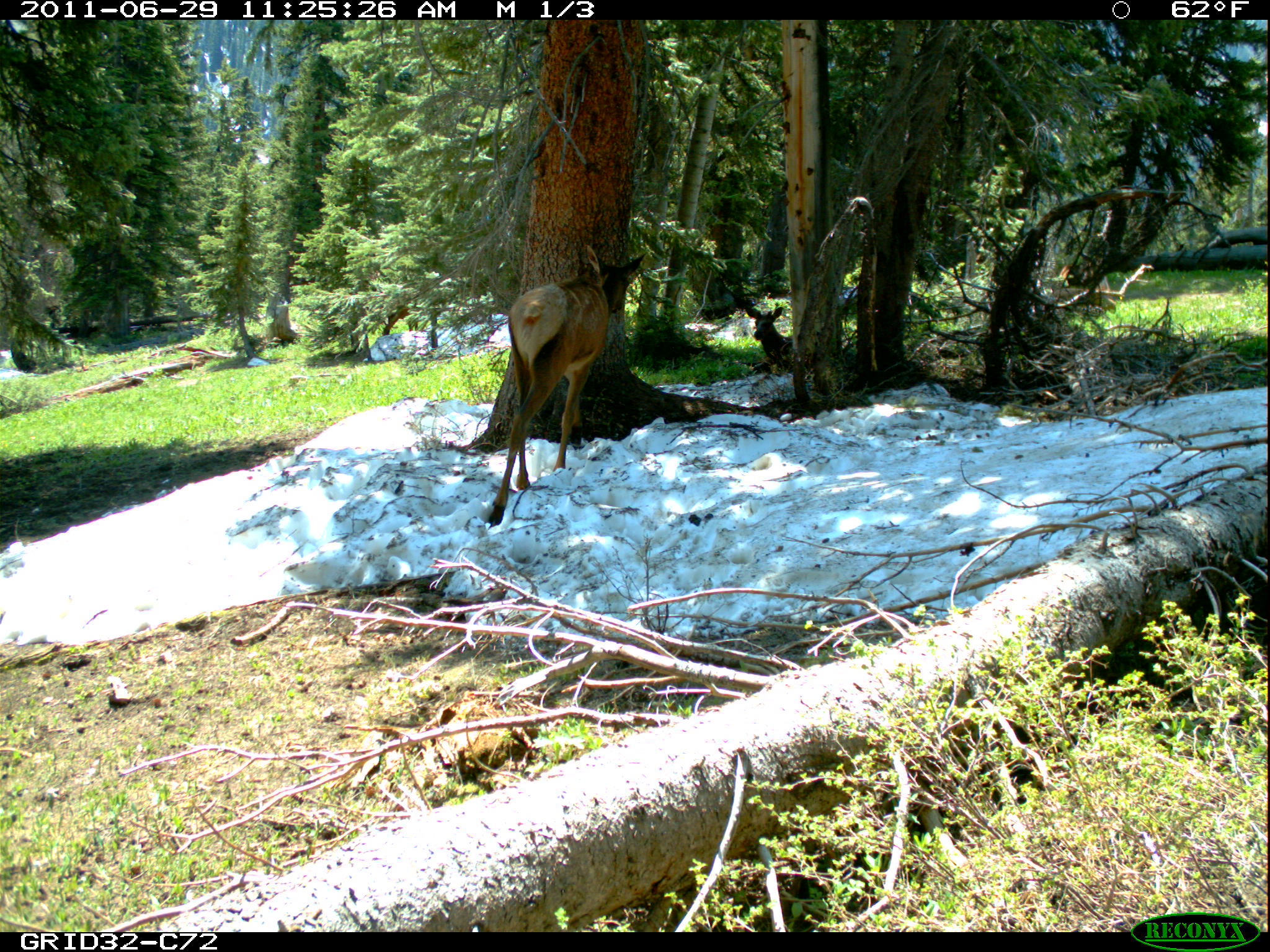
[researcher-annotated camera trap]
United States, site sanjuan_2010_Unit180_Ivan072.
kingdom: Animalia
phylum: Chordata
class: Mammalia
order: Artiodactyla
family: Cervidae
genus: Cervus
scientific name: Cervus elaphus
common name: red deer